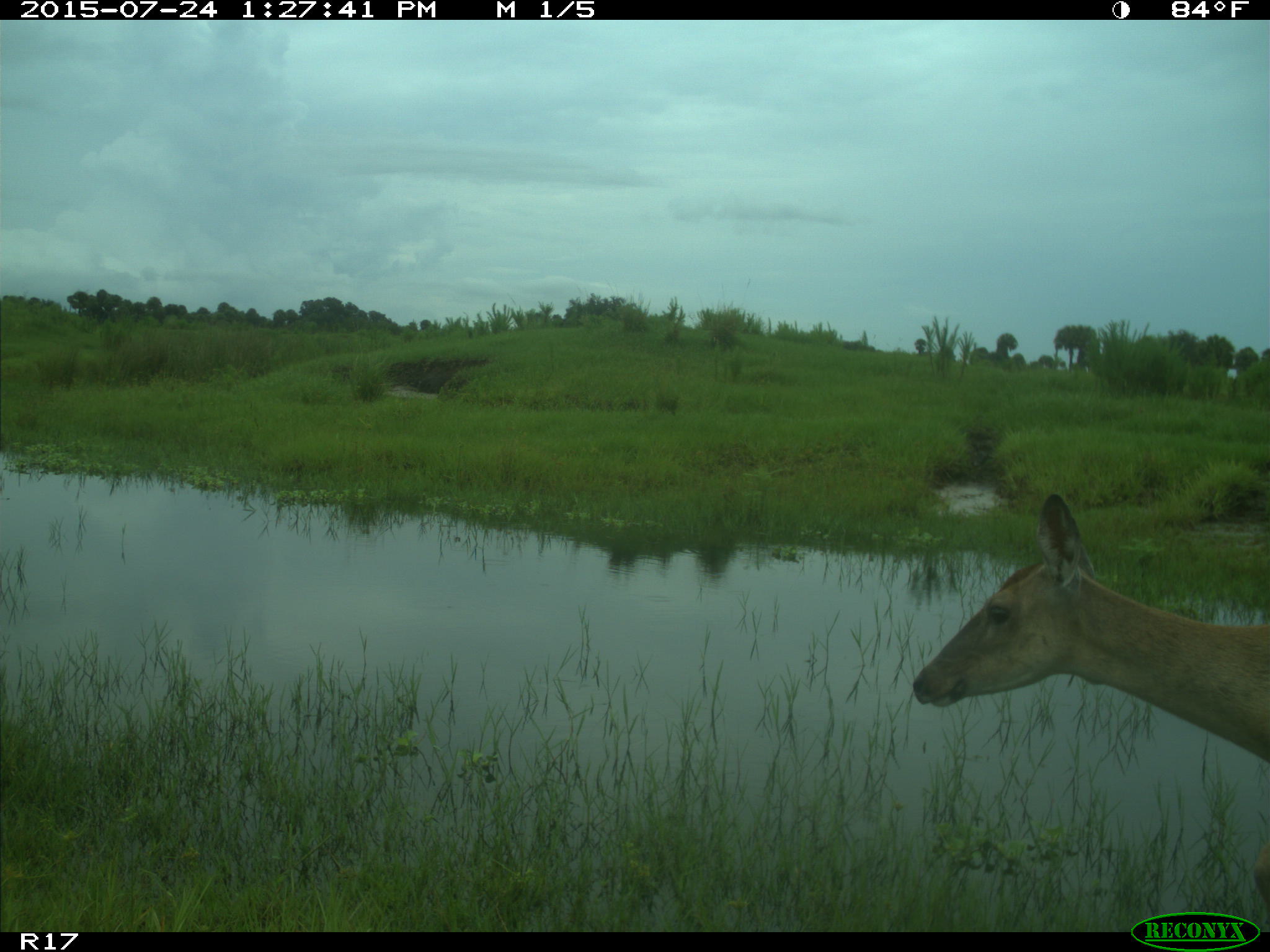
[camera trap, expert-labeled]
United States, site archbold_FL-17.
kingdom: Animalia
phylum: Chordata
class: Mammalia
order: Artiodactyla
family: Cervidae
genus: Odocoileus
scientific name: Odocoileus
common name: deer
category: unidentified deer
Unidentified deer (deer) (Odocoileus).